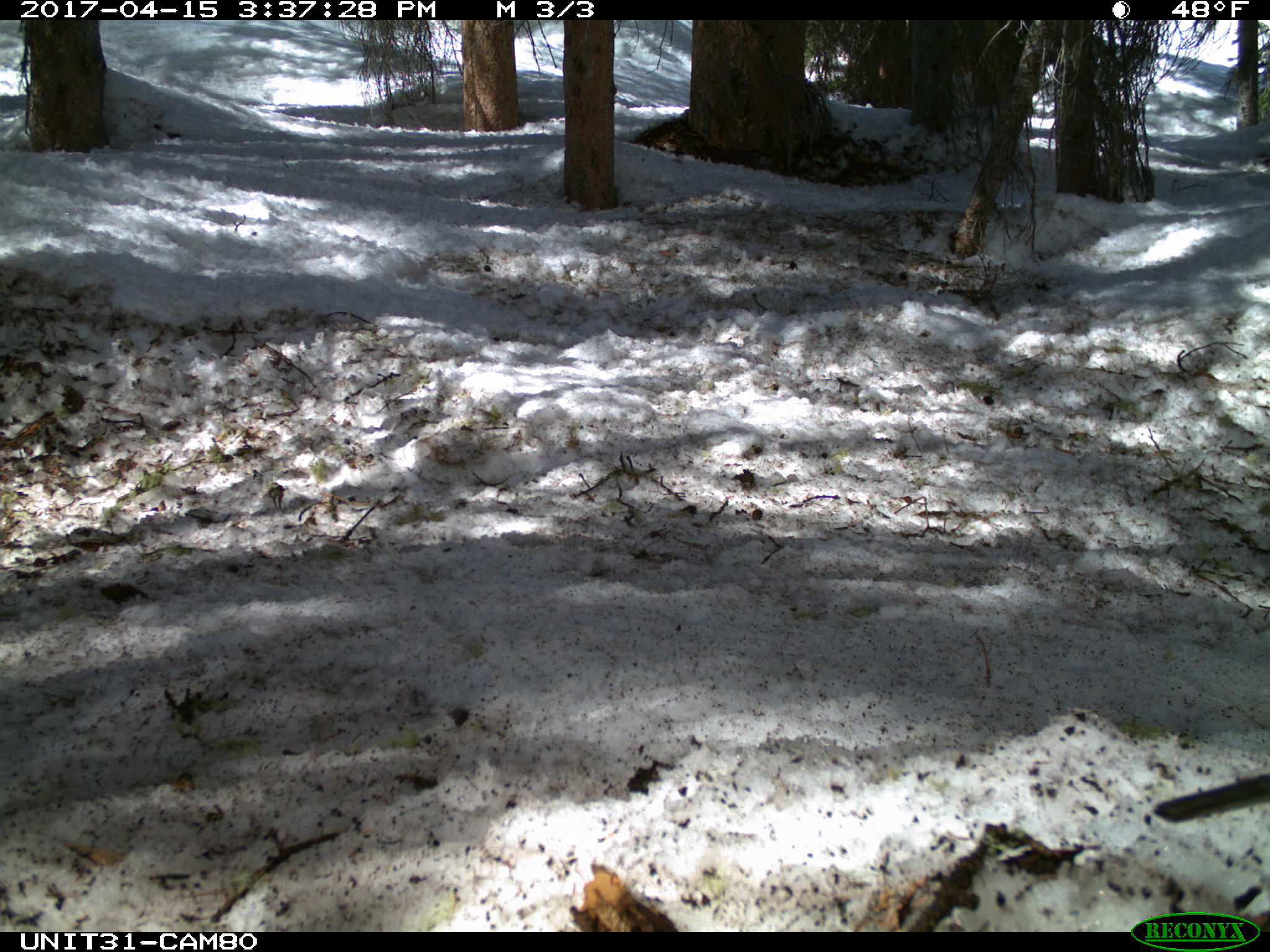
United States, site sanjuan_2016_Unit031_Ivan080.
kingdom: Animalia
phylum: Chordata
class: Aves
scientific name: Aves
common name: birds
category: unidentified bird